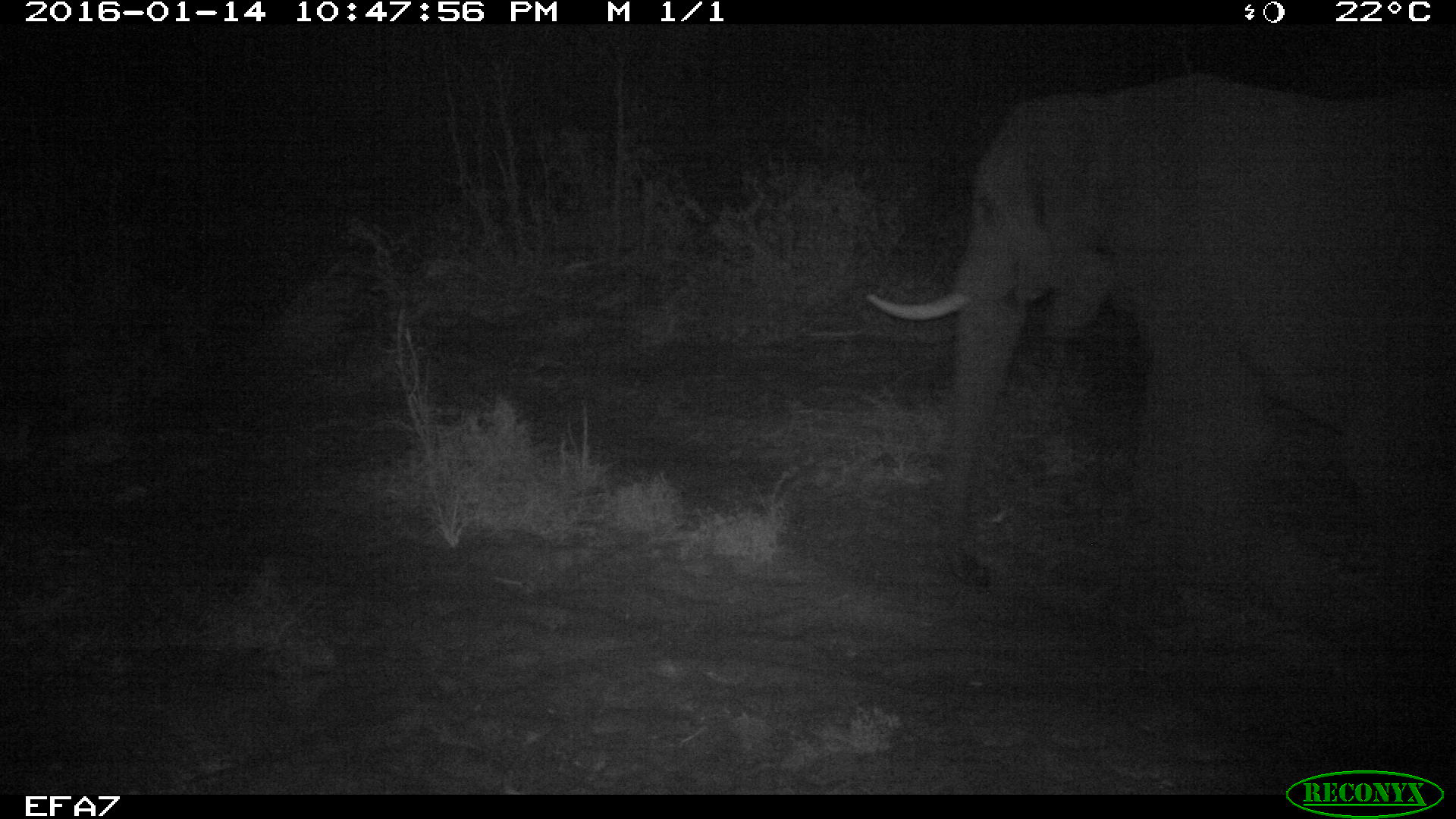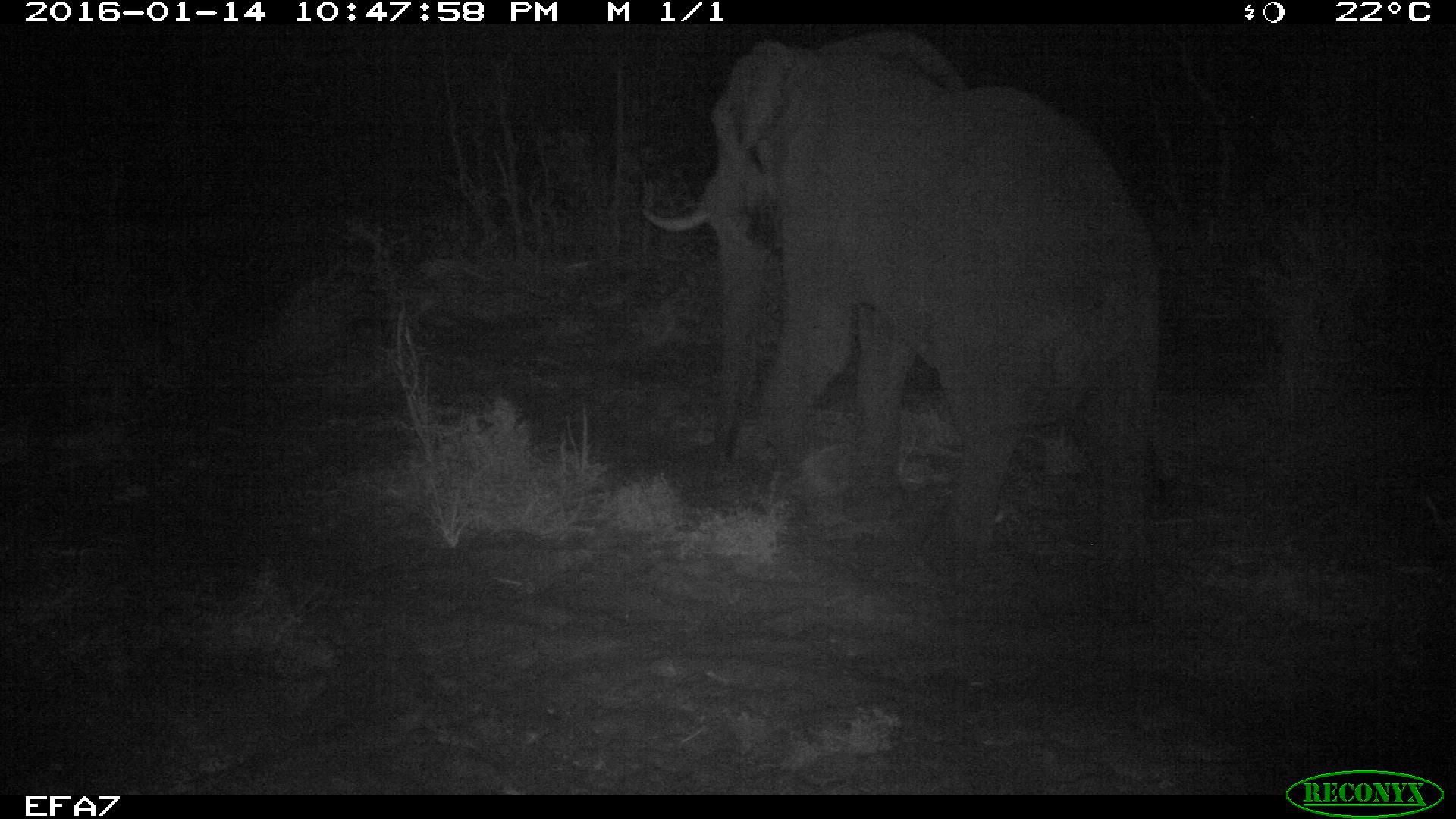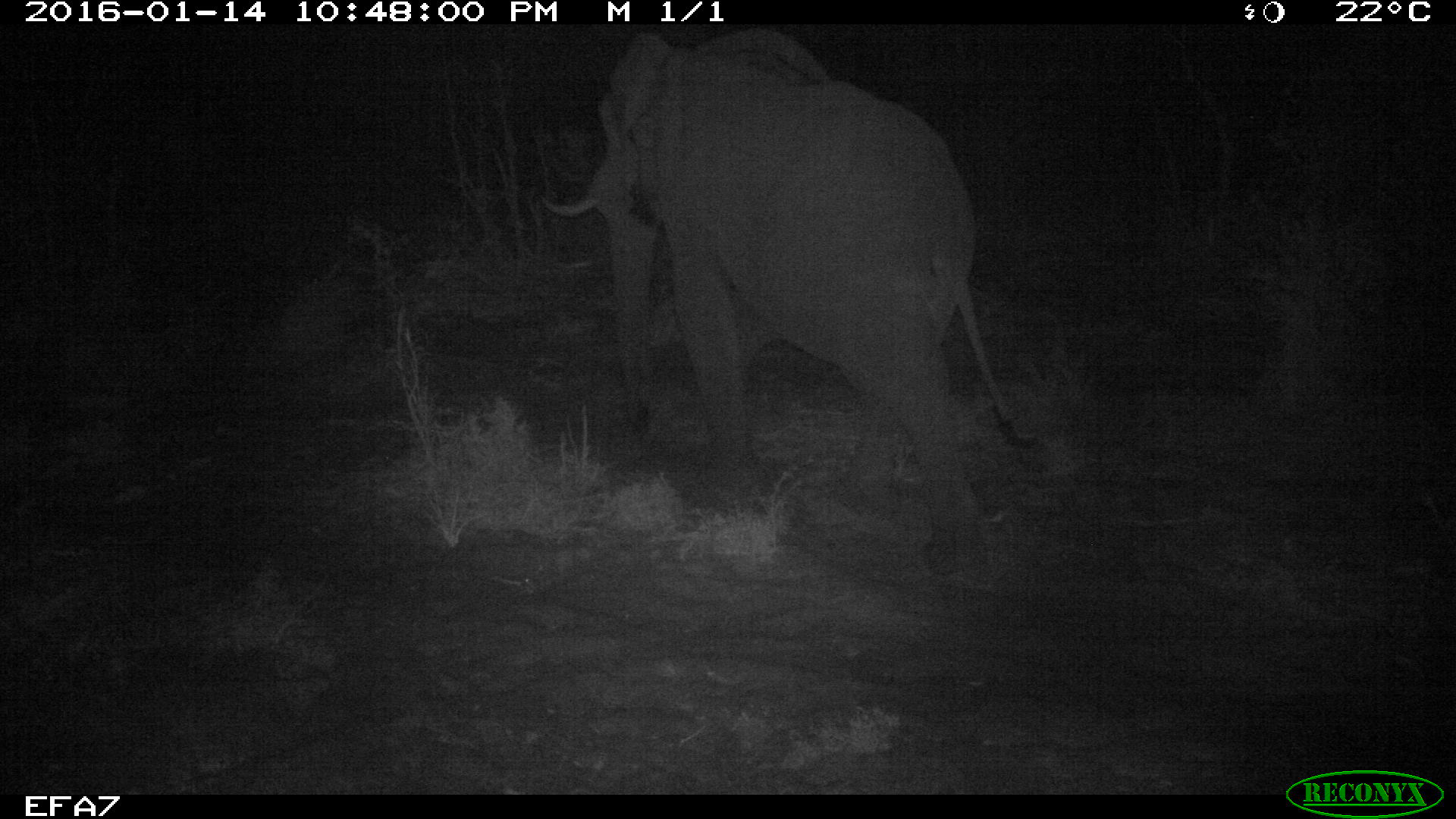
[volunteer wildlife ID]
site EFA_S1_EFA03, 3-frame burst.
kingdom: Animalia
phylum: Chordata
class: Mammalia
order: Proboscidea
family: Elephantidae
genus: Loxodonta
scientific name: Loxodonta africana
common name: african bush elephant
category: elephant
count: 1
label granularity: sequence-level